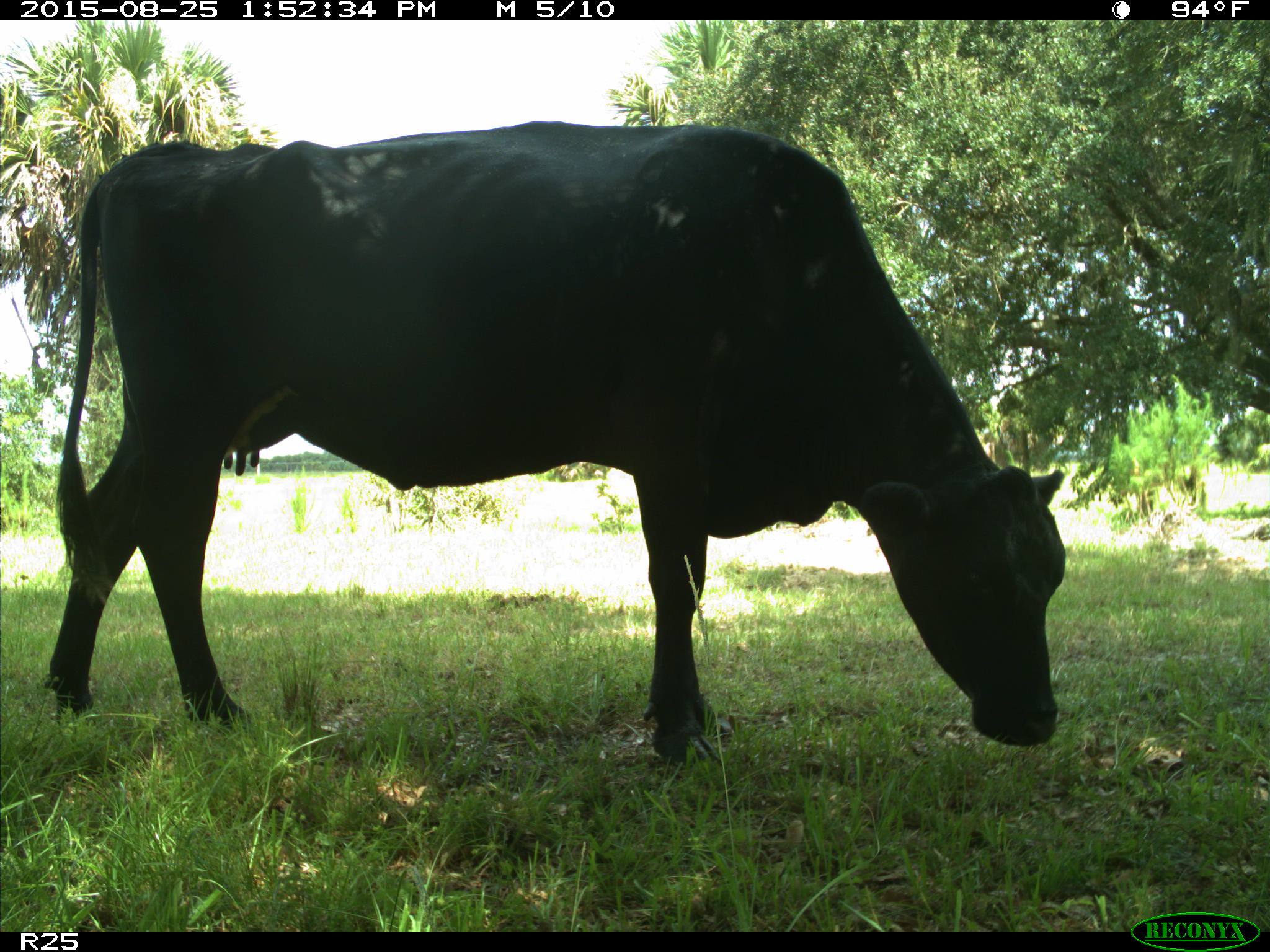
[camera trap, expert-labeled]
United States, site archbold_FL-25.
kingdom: Animalia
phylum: Chordata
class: Mammalia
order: Artiodactyla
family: Bovidae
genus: Bos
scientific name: Bos taurus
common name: domestic cow